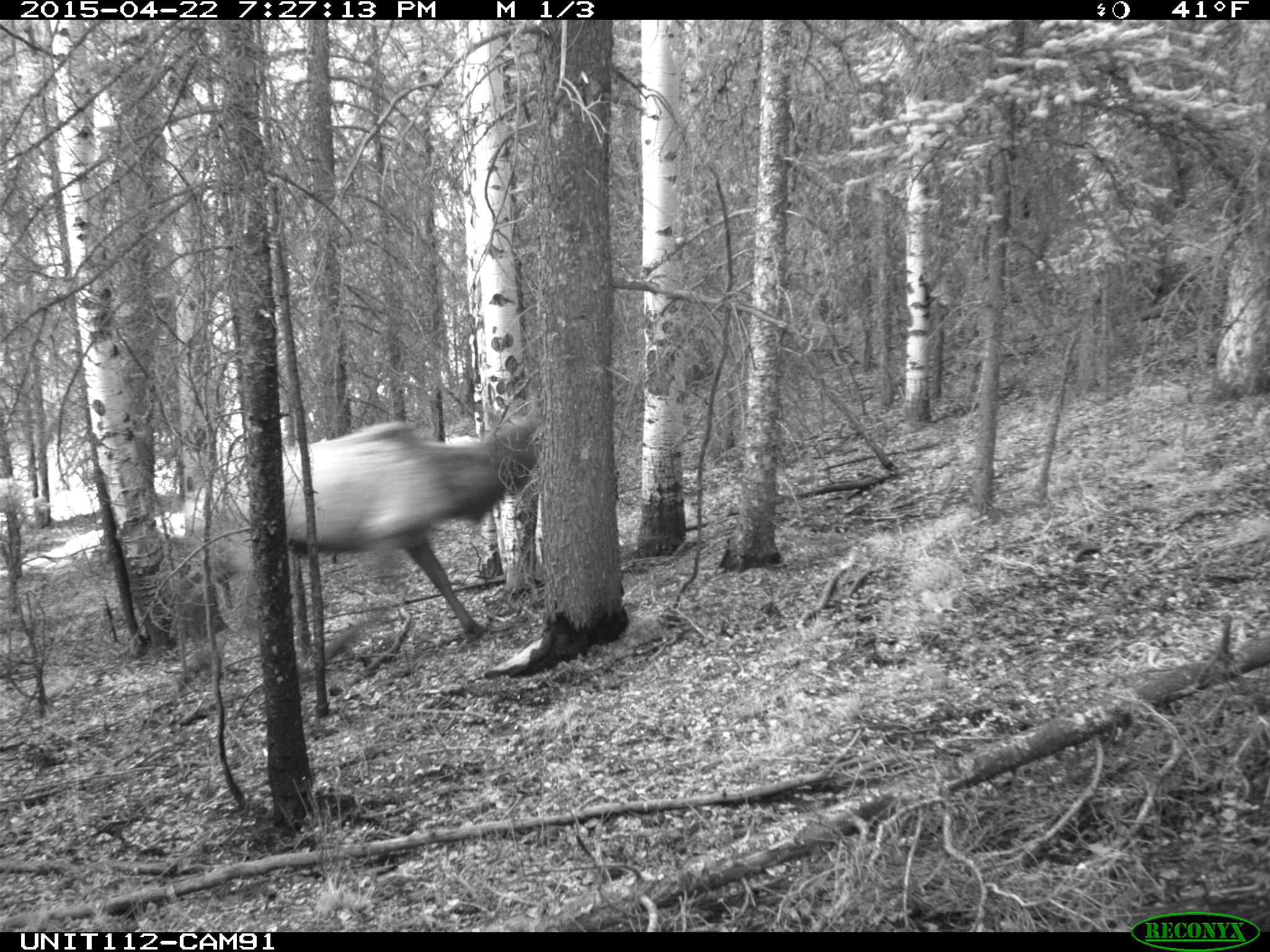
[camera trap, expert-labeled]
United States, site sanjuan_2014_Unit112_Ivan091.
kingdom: Animalia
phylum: Chordata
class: Mammalia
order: Artiodactyla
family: Cervidae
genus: Cervus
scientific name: Cervus elaphus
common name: red deer